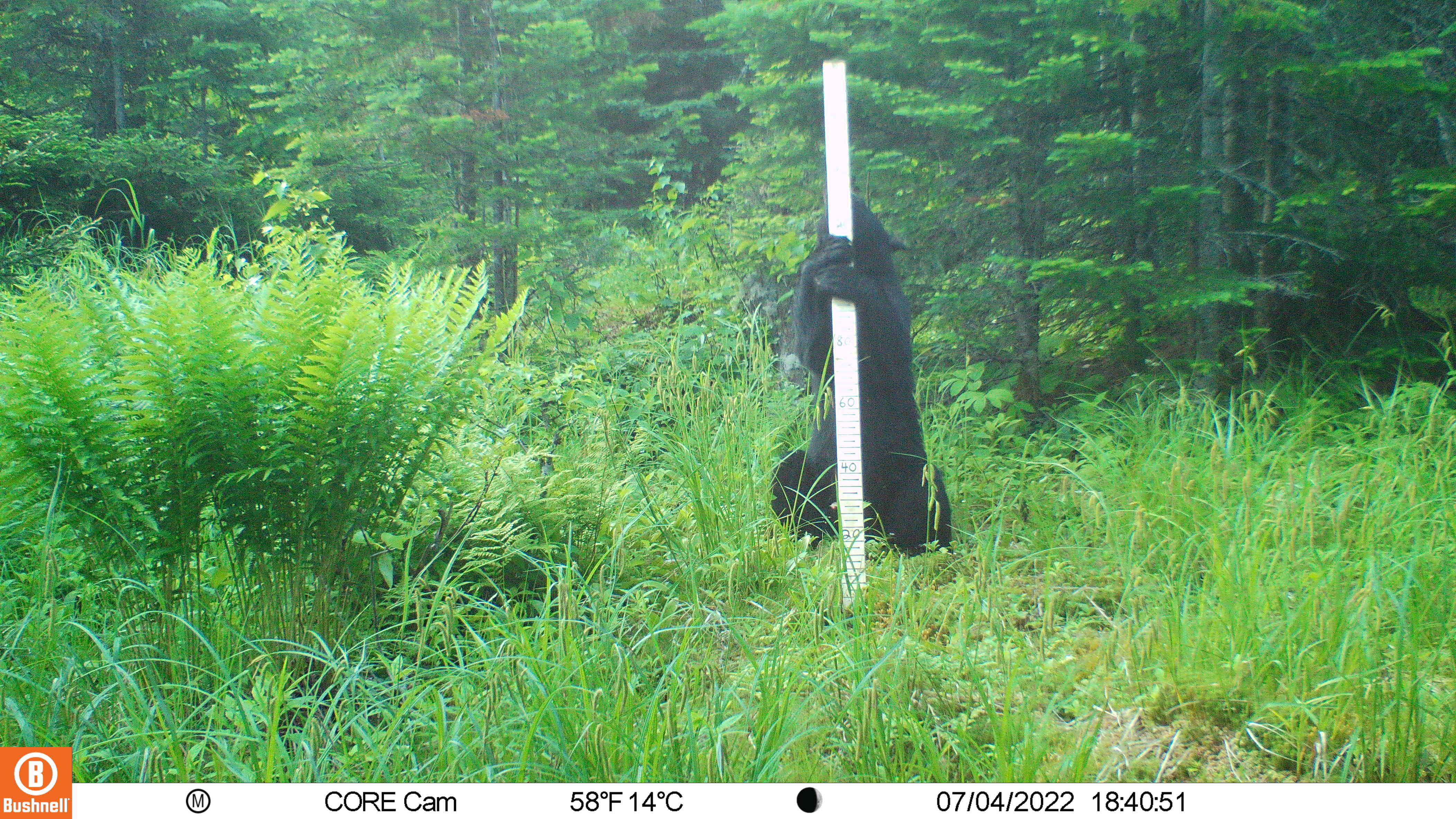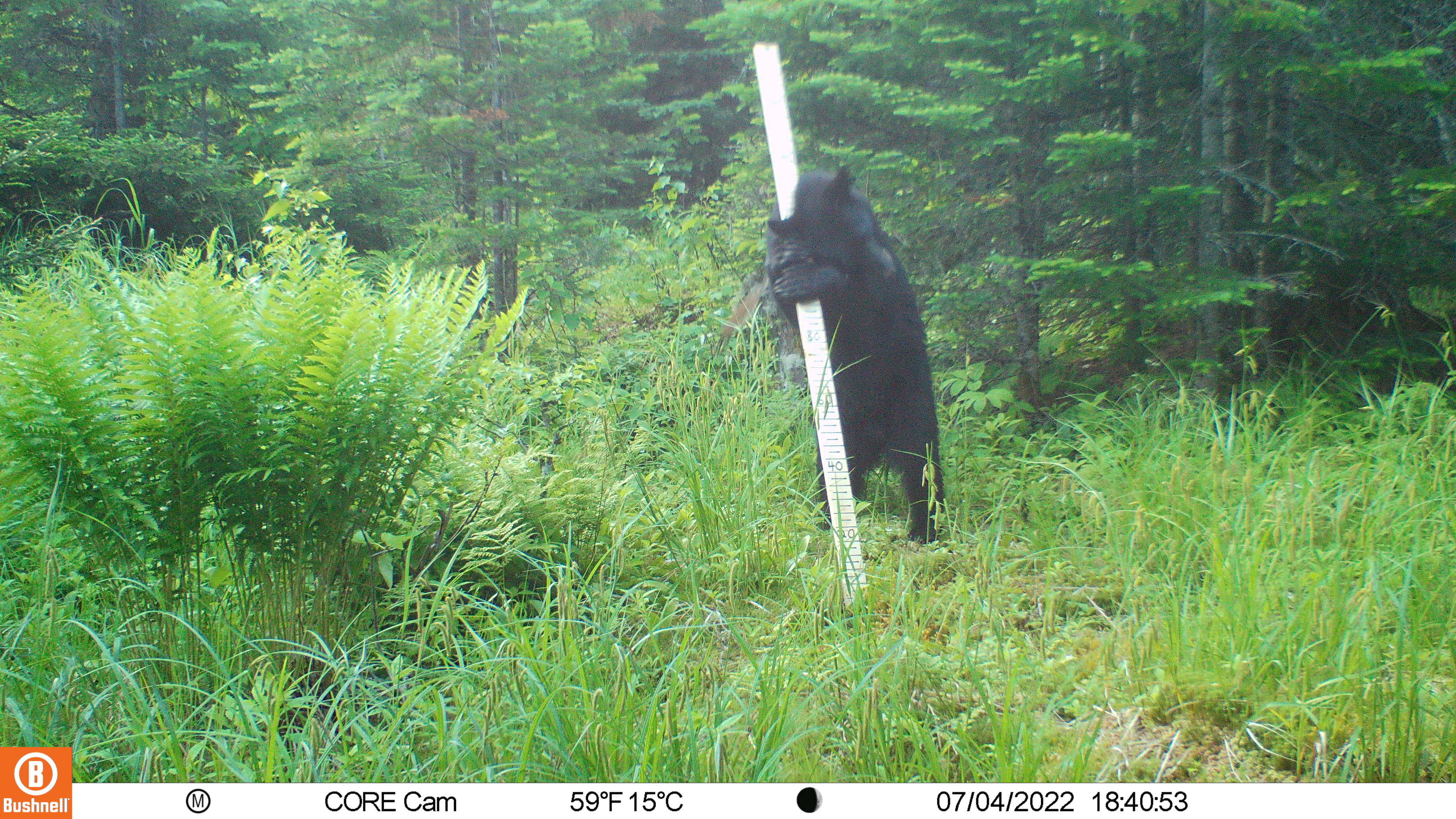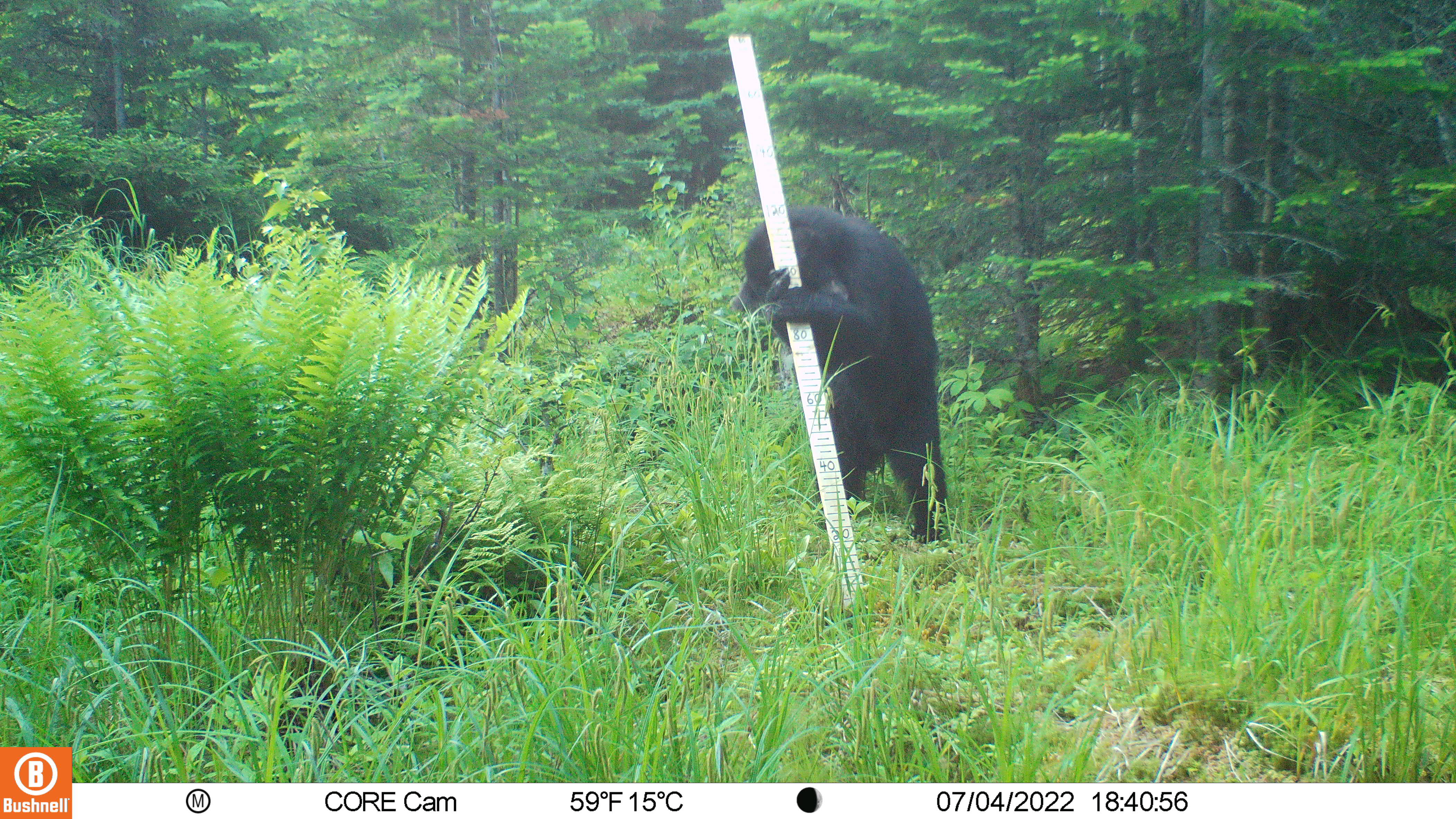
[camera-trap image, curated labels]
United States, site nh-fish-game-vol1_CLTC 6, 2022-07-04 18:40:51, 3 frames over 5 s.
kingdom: Animalia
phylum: Chordata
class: Mammalia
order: Carnivora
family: Ursidae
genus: Ursus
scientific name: Ursus americanus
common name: black bear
Black bear (Ursus americanus).